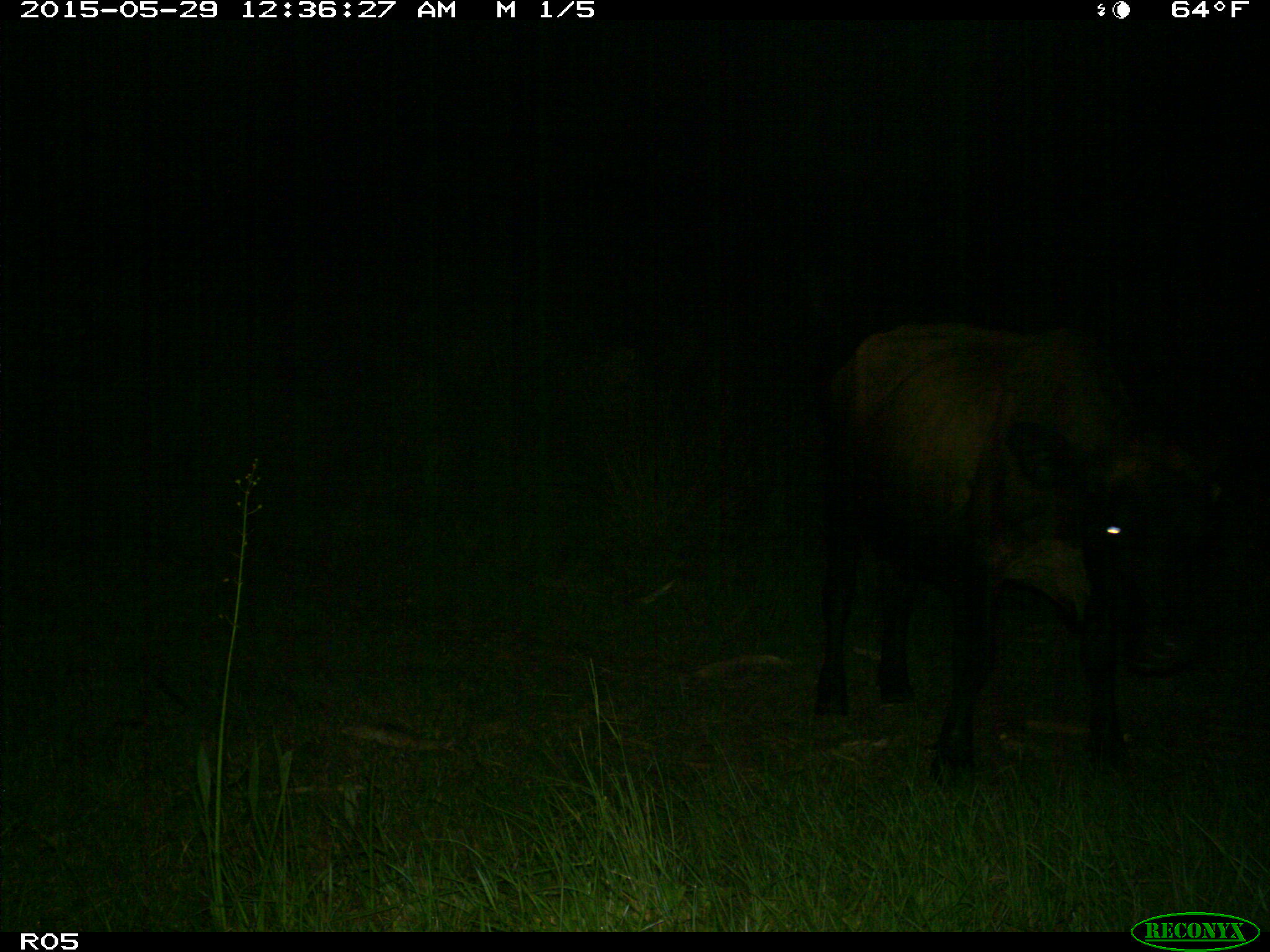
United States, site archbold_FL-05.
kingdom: Animalia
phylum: Chordata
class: Mammalia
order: Artiodactyla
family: Bovidae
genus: Bos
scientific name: Bos taurus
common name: domestic cow